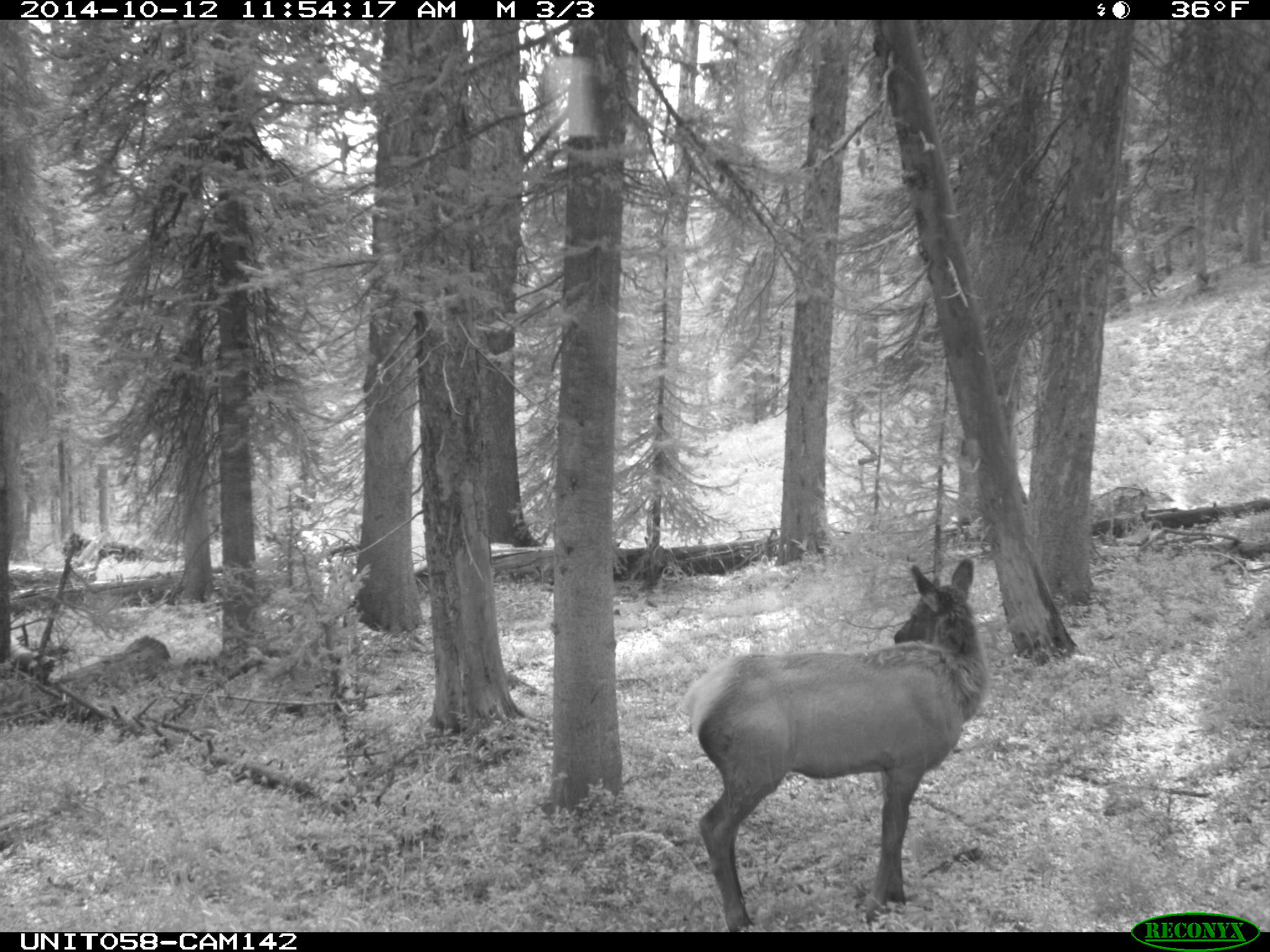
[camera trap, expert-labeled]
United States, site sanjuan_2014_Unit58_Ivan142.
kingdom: Animalia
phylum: Chordata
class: Mammalia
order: Artiodactyla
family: Cervidae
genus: Cervus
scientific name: Cervus elaphus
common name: red deer